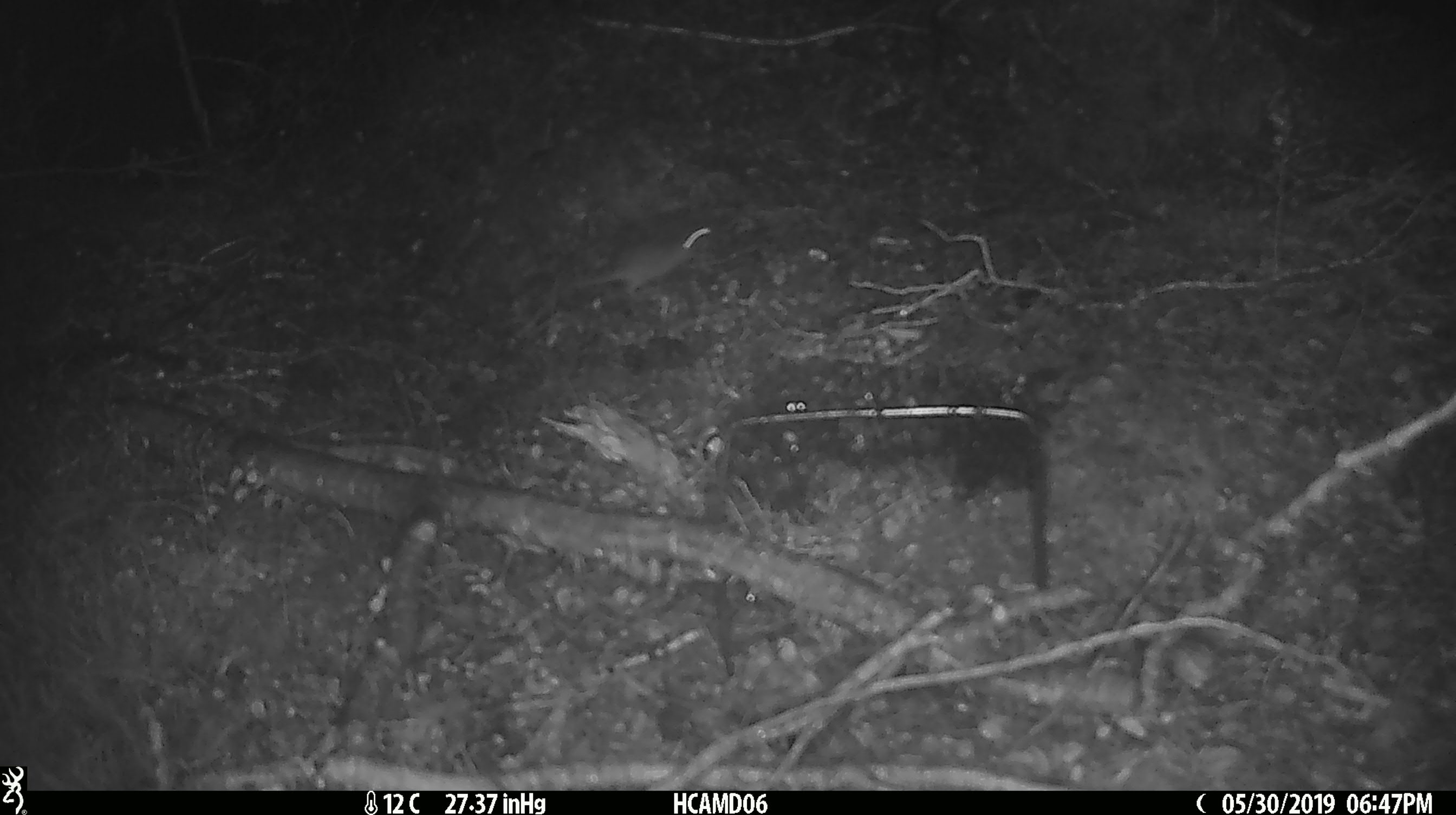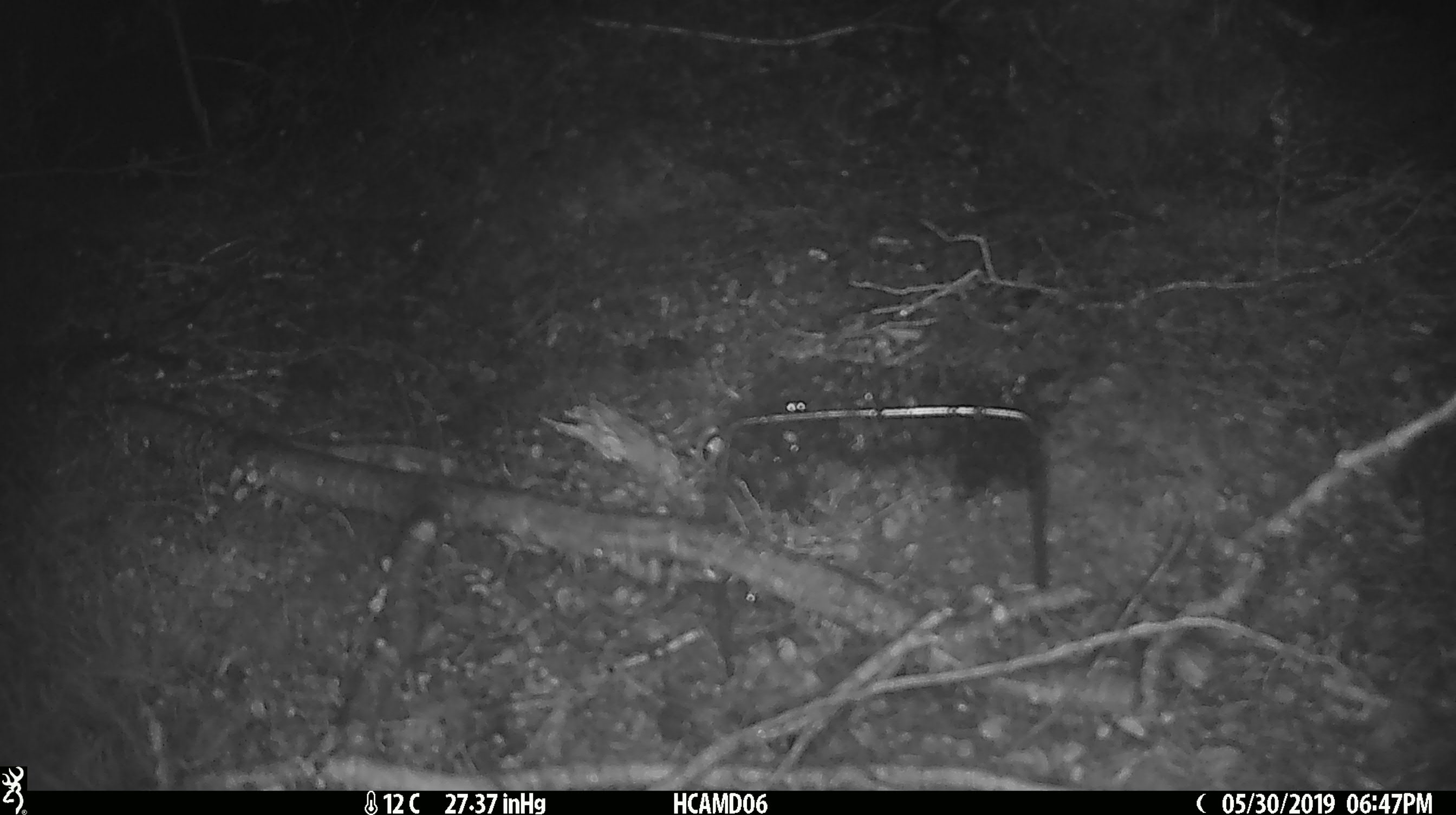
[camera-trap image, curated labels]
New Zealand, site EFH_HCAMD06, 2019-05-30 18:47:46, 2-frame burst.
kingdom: Animalia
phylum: Chordata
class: Mammalia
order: Rodentia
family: Muridae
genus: Mus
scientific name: Mus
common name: mouse